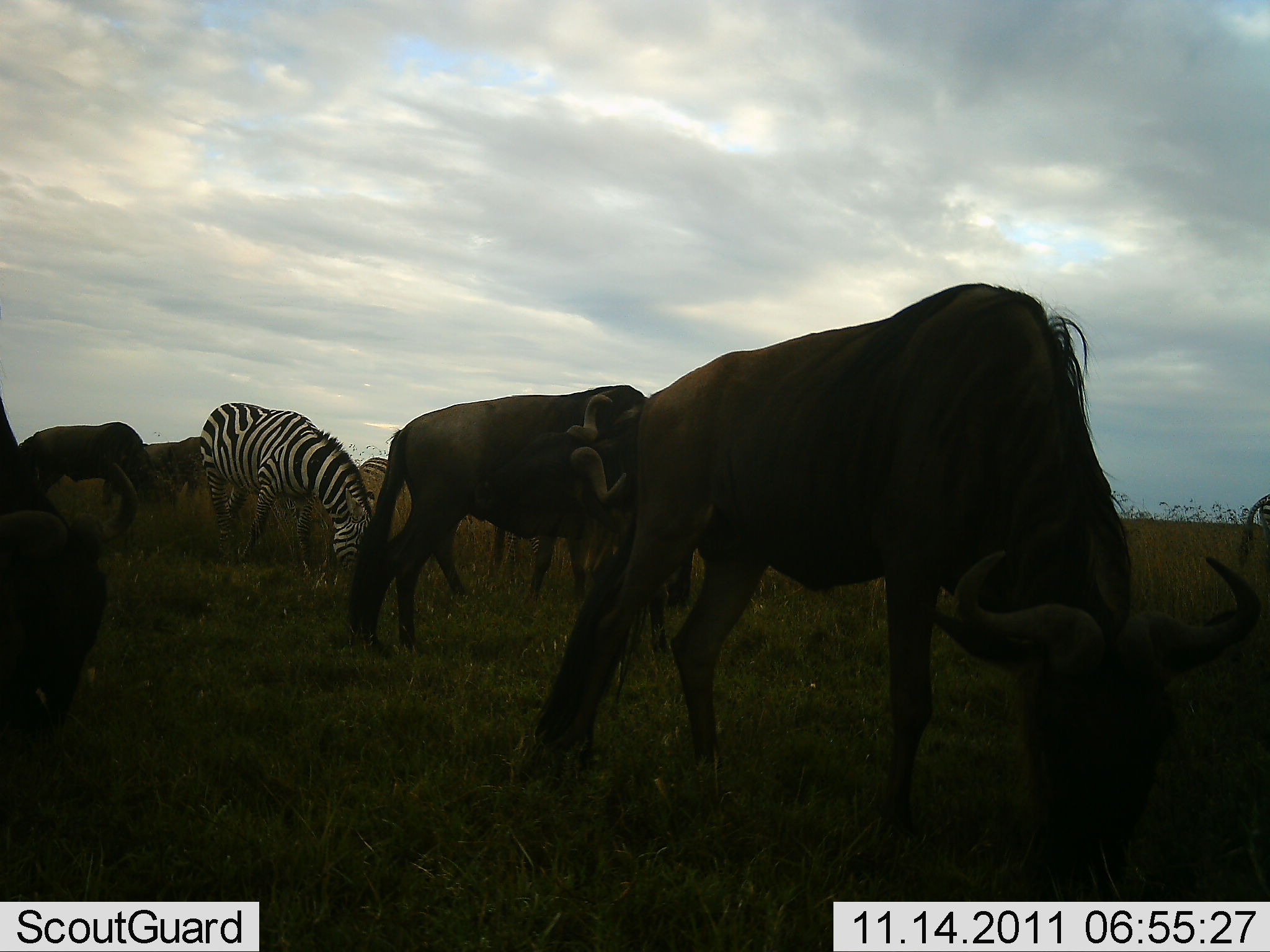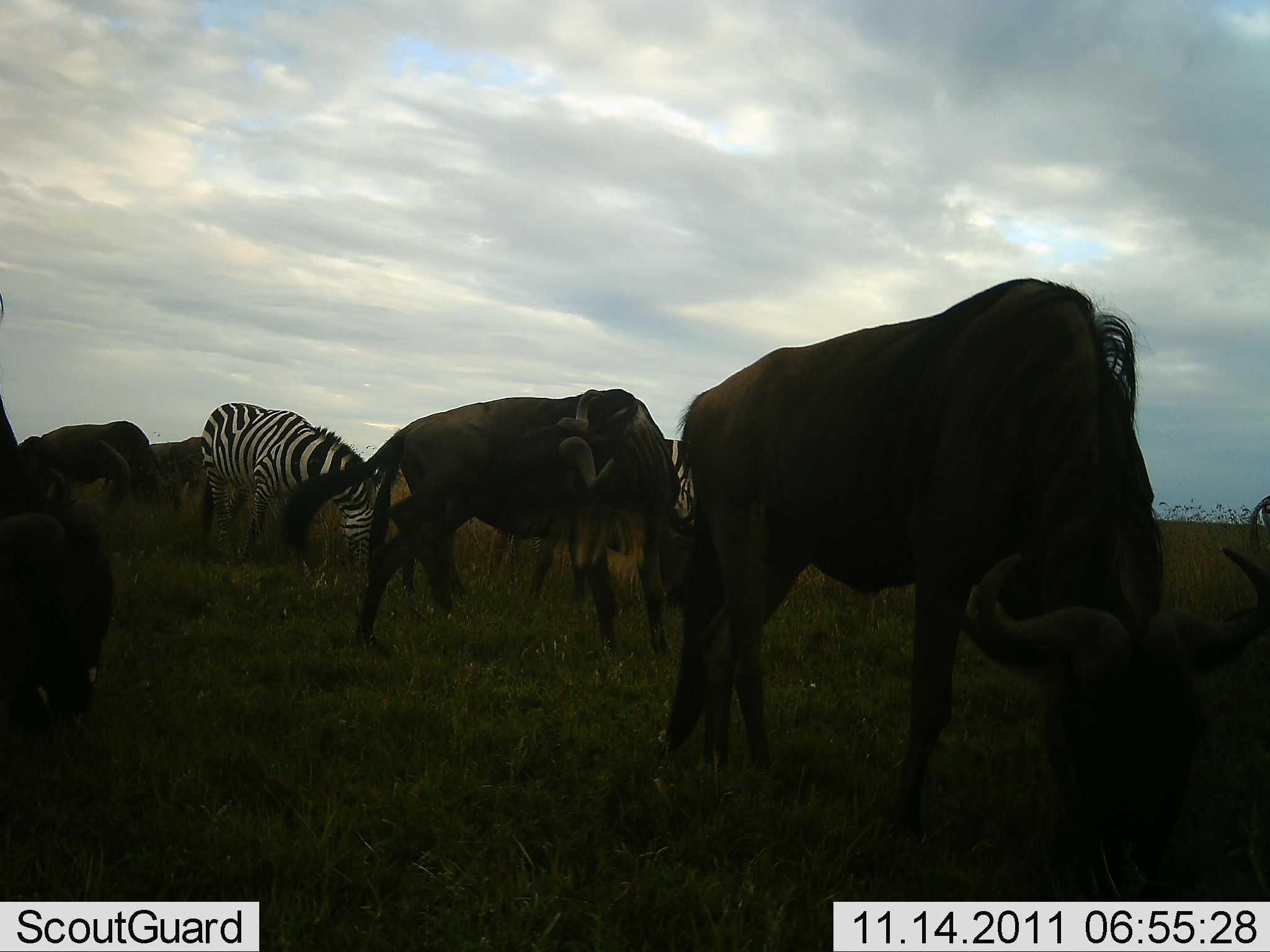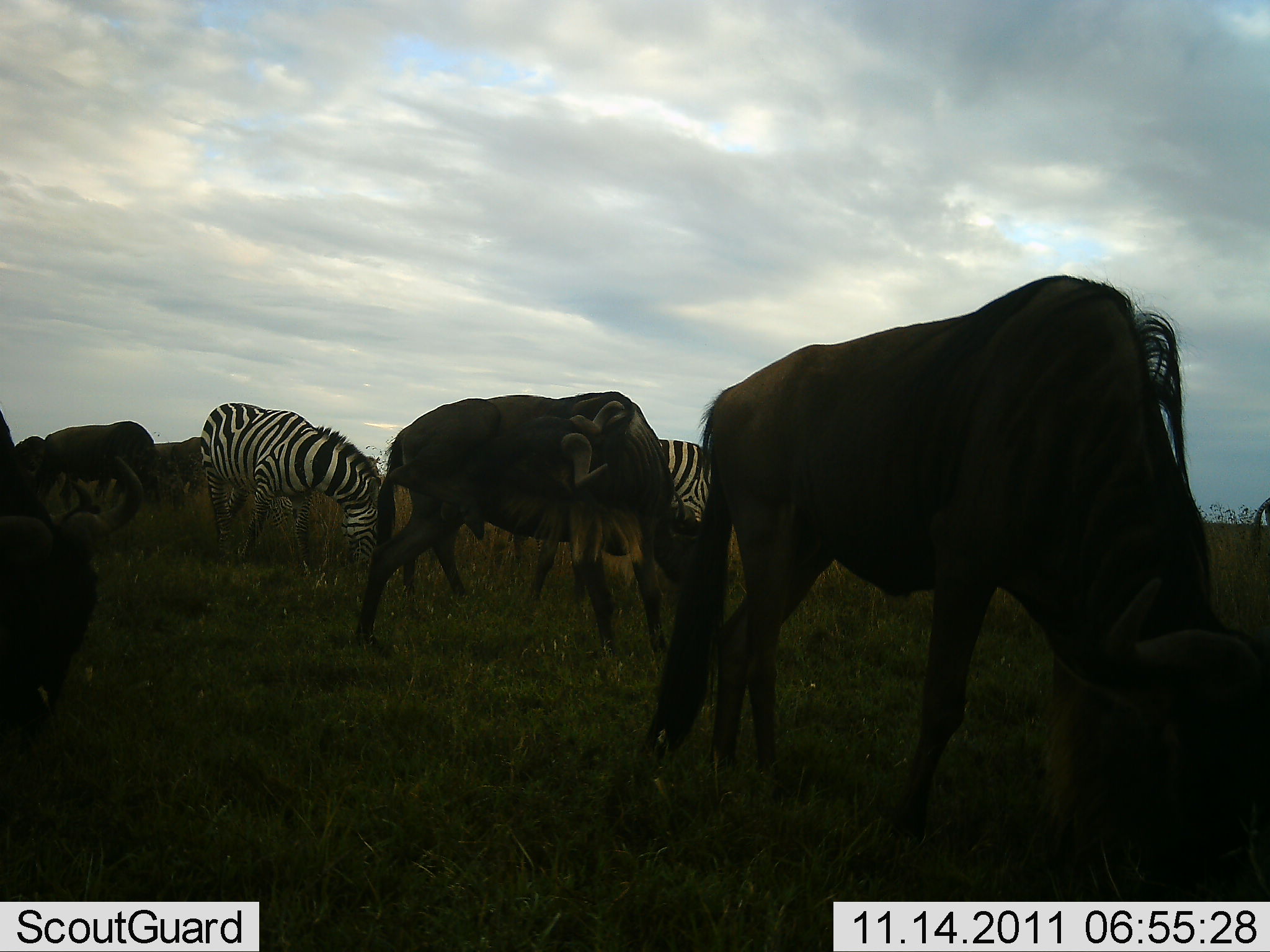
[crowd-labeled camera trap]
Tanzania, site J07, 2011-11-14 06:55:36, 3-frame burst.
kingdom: Animalia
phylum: Chordata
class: Mammalia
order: Artiodactyla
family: Bovidae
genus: Connochaetes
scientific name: Connochaetes taurinus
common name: blue wildebeest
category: wildebeest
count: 5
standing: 20%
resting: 0%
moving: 7%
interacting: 0%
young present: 0%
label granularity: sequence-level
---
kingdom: Animalia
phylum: Chordata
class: Mammalia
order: Perissodactyla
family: Equidae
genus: Equus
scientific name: Equus quagga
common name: plains zebra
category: zebra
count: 2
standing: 21%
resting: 0%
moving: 0%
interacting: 7%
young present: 0%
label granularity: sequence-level